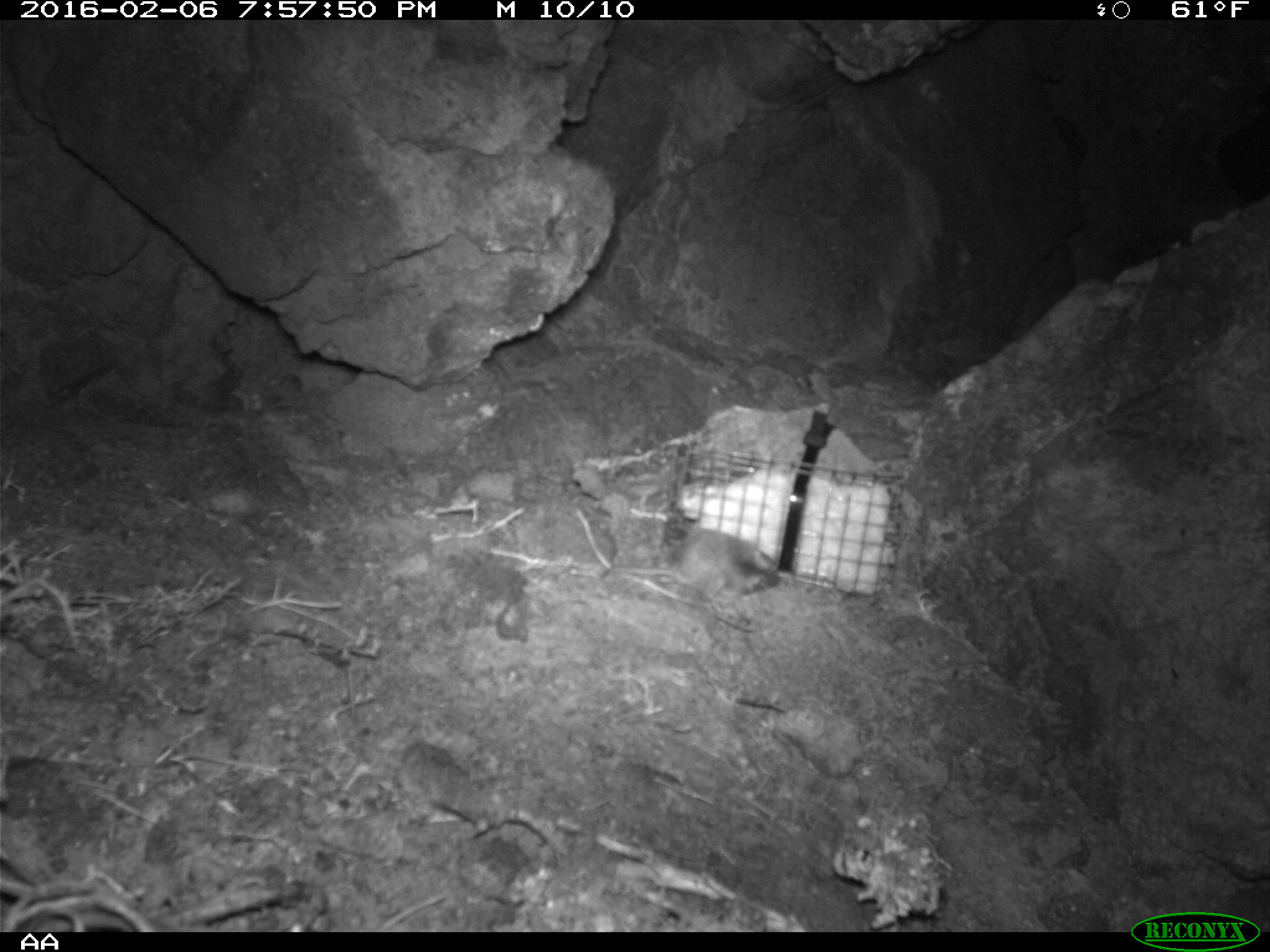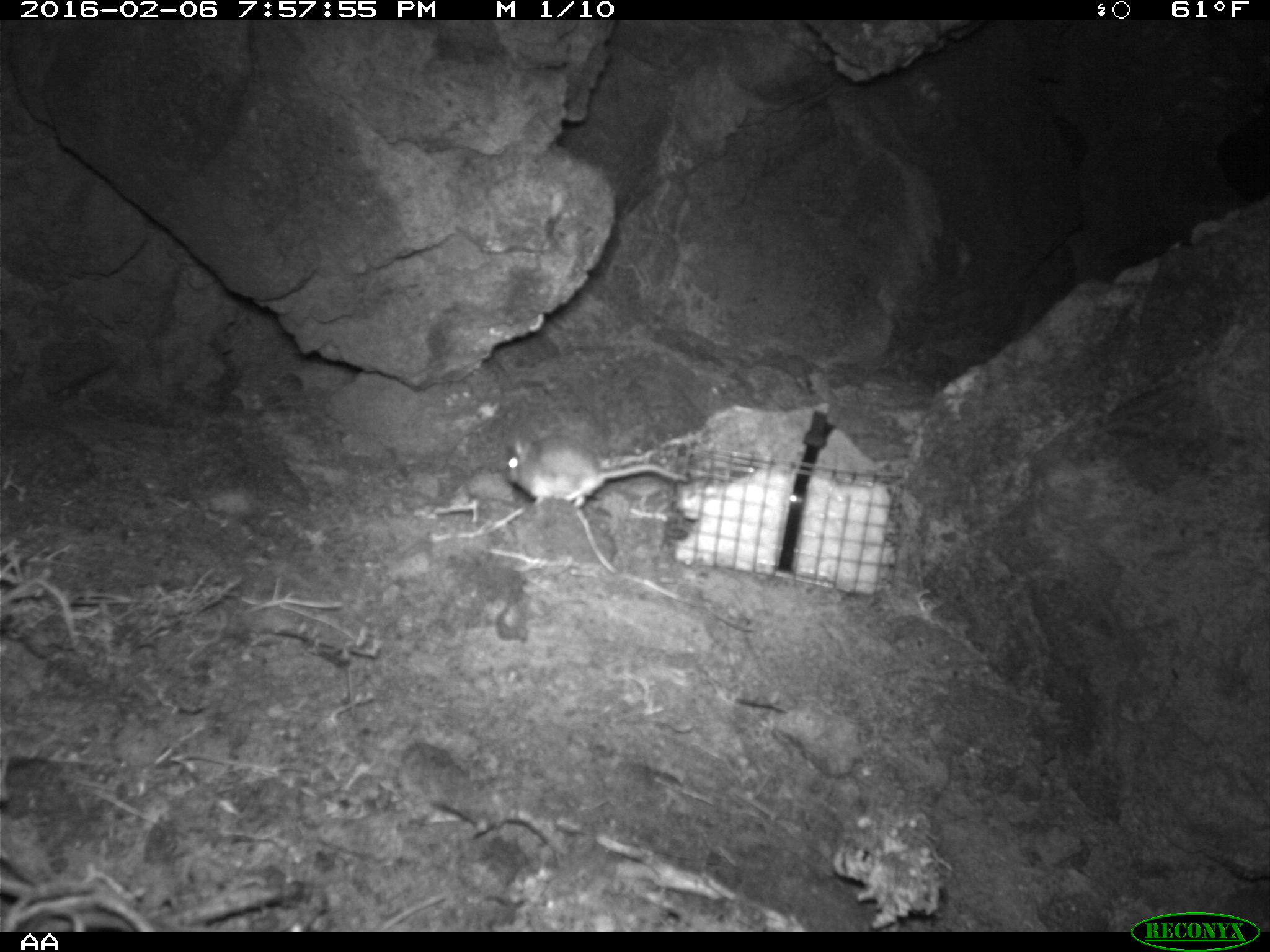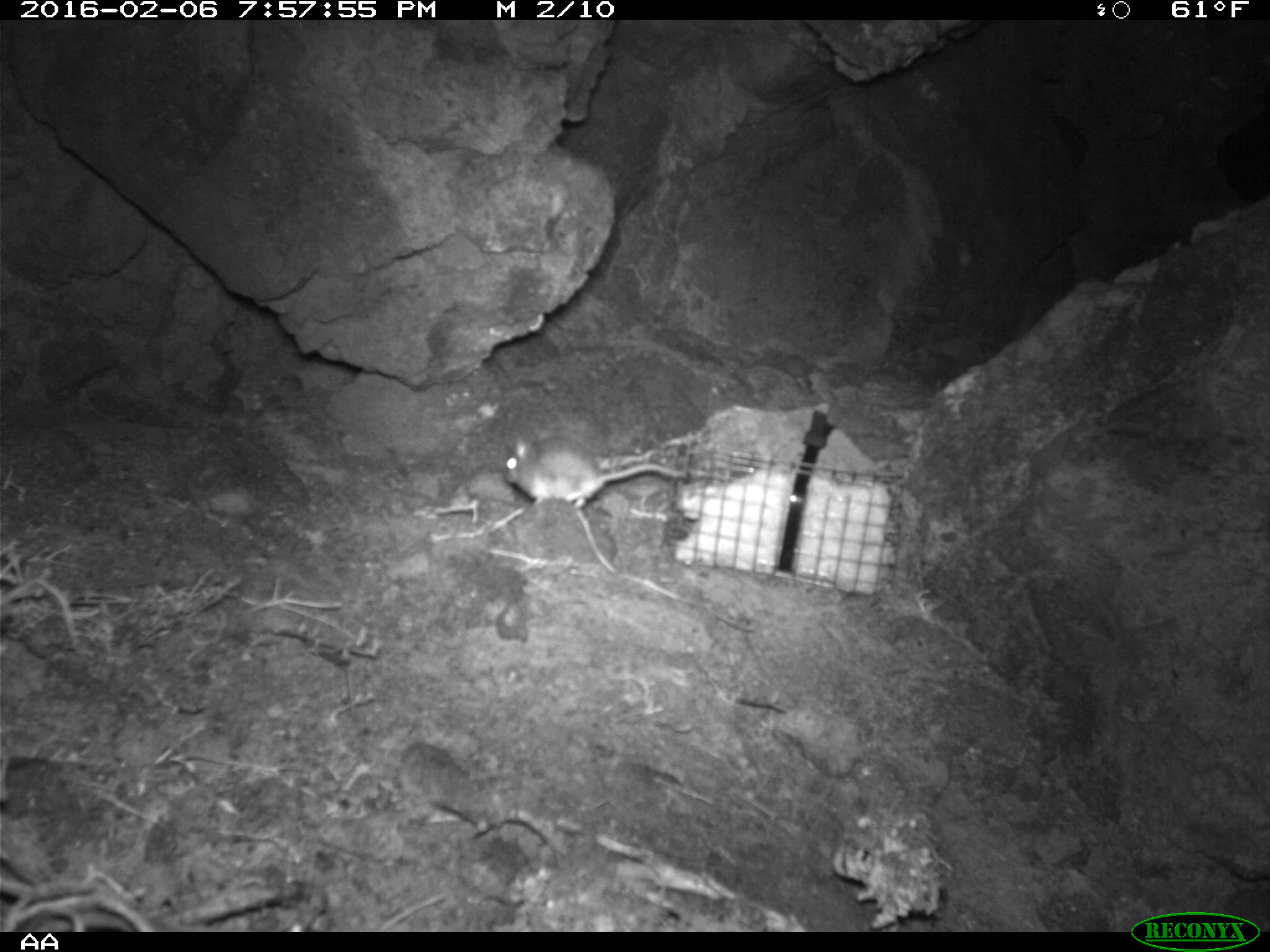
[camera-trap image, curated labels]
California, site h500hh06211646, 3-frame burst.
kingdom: Animalia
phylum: Chordata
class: Mammalia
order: Rodentia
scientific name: Rodentia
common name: rodent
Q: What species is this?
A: Rodent (Rodentia).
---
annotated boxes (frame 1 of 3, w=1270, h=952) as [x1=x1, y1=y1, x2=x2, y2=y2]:
rodent: [x1=602, y1=532, x2=778, y2=601]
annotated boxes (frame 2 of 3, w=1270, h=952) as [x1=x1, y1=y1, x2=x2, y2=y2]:
rodent: [x1=504, y1=430, x2=689, y2=511]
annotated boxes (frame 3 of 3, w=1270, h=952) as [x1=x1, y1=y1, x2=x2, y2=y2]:
rodent: [x1=502, y1=436, x2=691, y2=510]